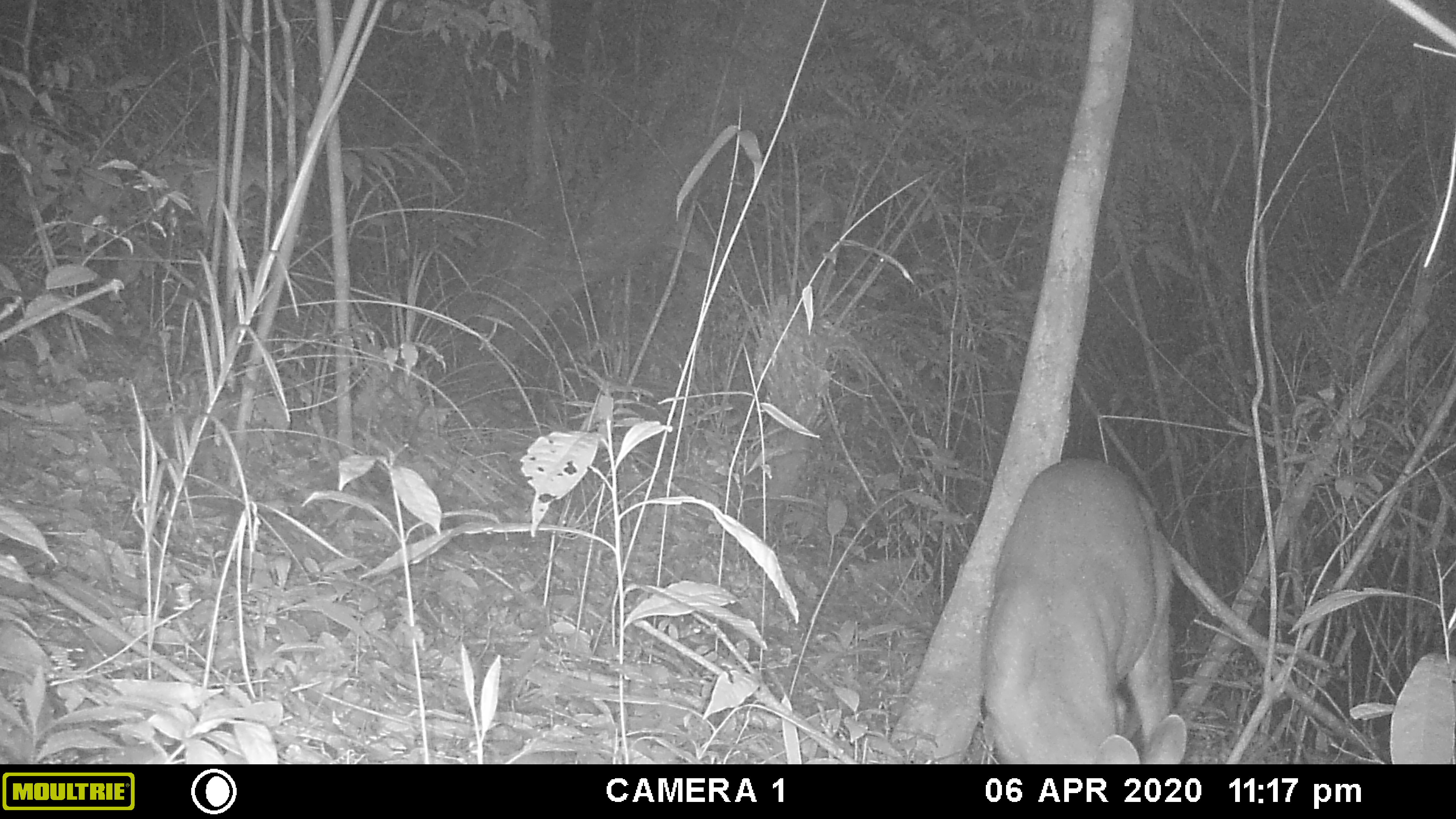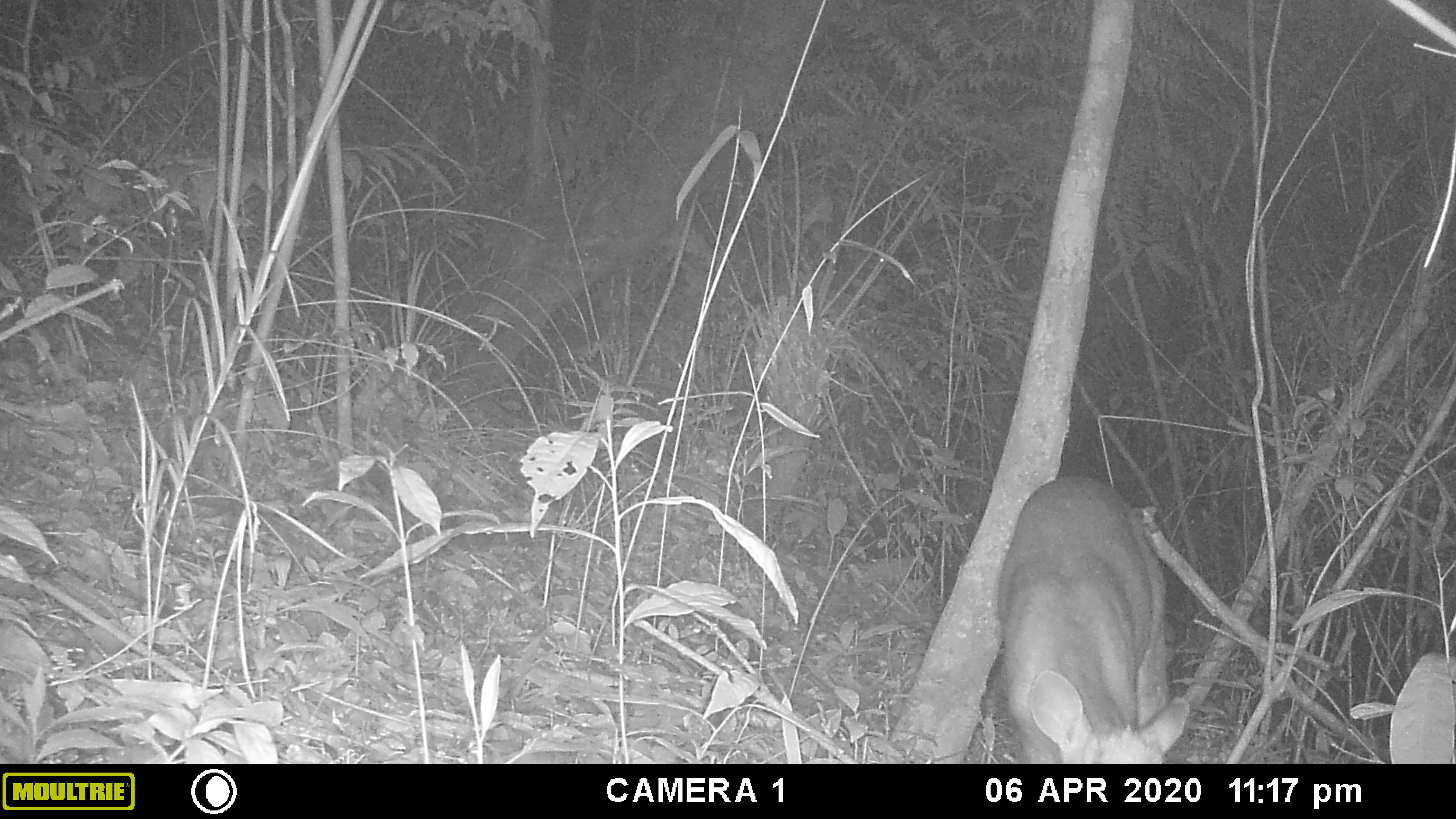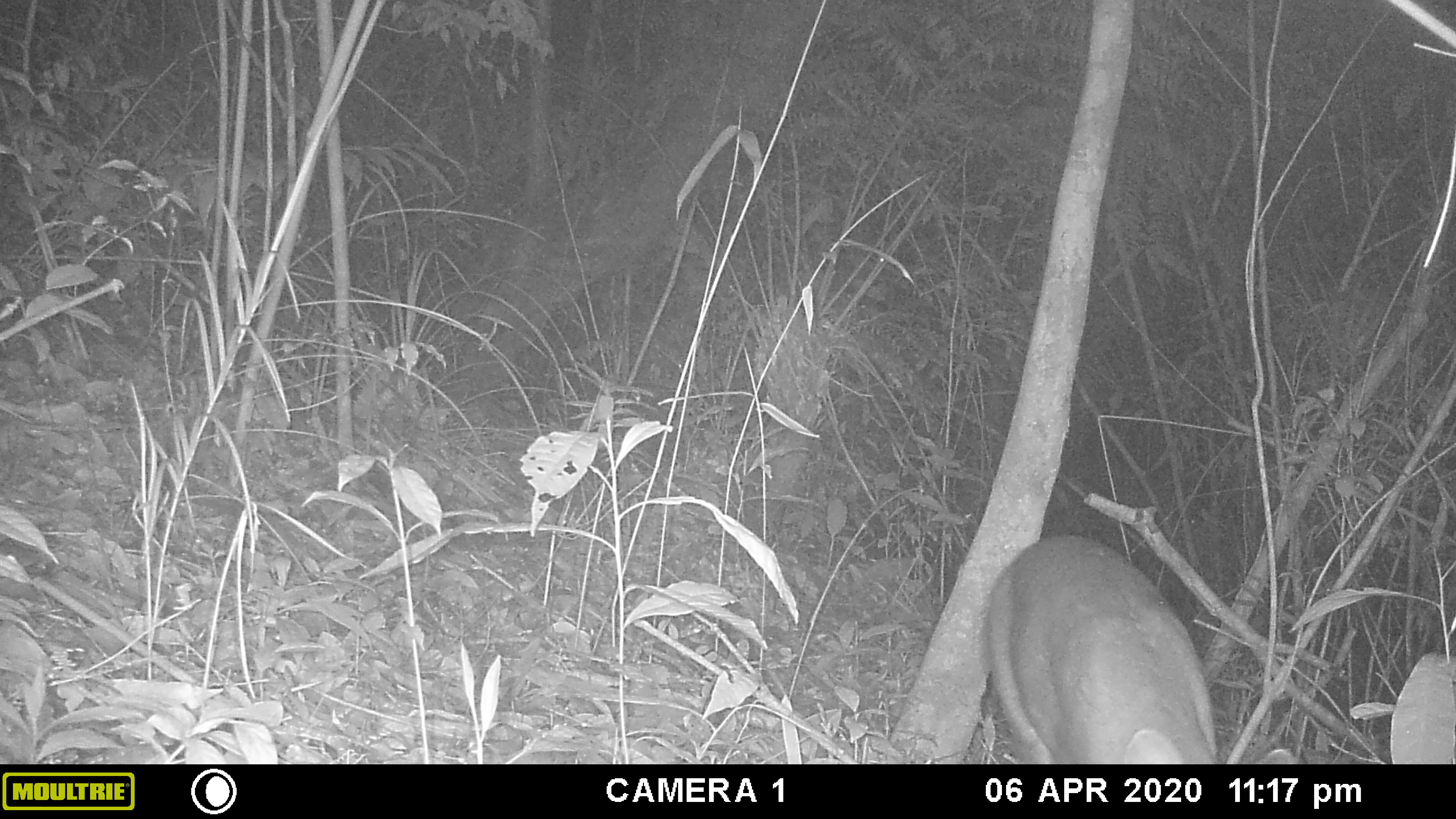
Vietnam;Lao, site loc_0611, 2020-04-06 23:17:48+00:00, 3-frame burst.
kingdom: Animalia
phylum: Chordata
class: Mammalia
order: Artiodactyla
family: Cervidae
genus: Muntiacus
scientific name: Muntiacus rooseveltorum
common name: roosevelt's muntjac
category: roosevelts muntjac group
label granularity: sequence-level